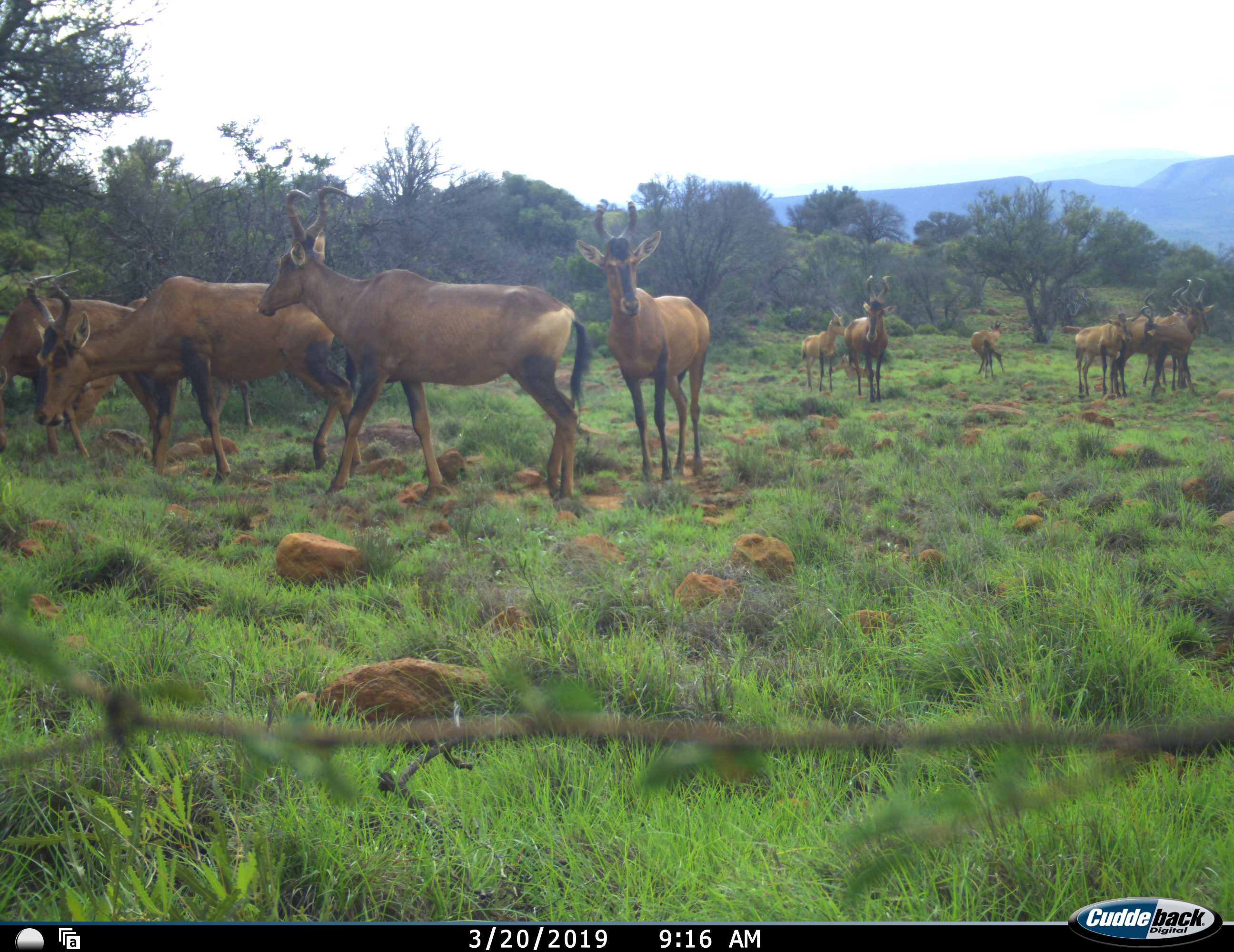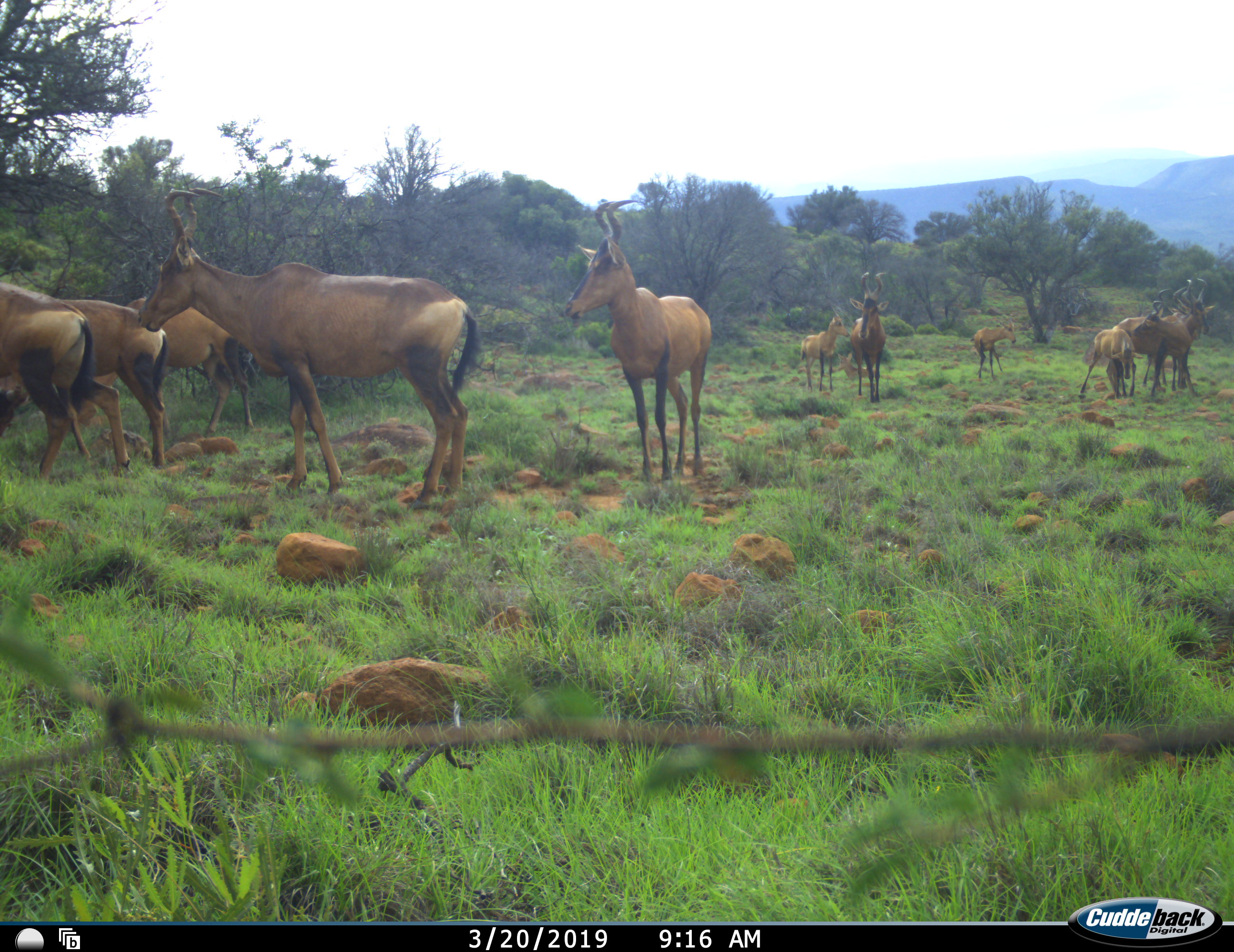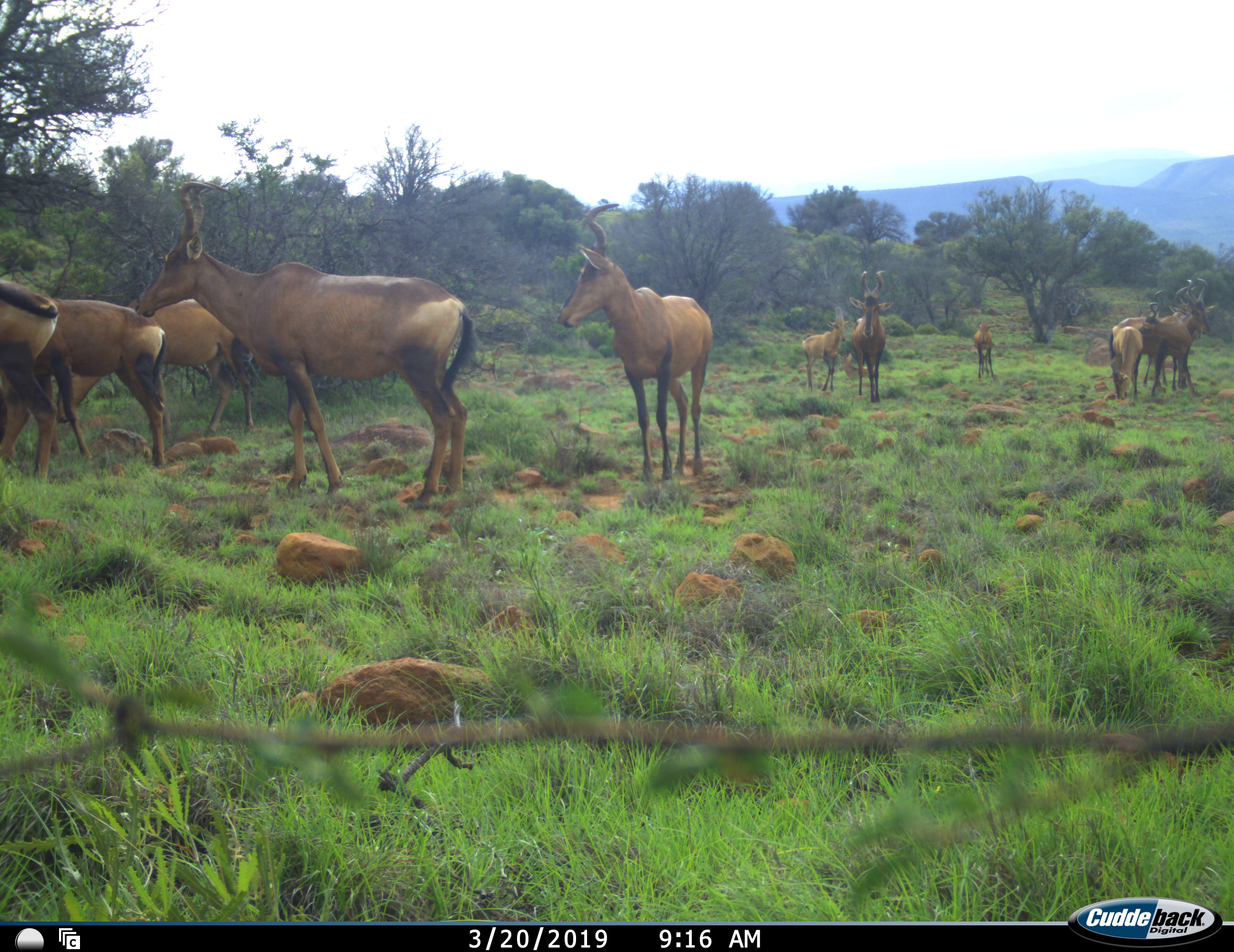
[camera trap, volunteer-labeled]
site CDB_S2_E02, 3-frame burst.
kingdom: Animalia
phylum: Chordata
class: Mammalia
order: Artiodactyla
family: Bovidae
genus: Alcelaphus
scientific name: Alcelaphus buselaphus caama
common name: red hartebeest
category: hartebeestred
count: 11-50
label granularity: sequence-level